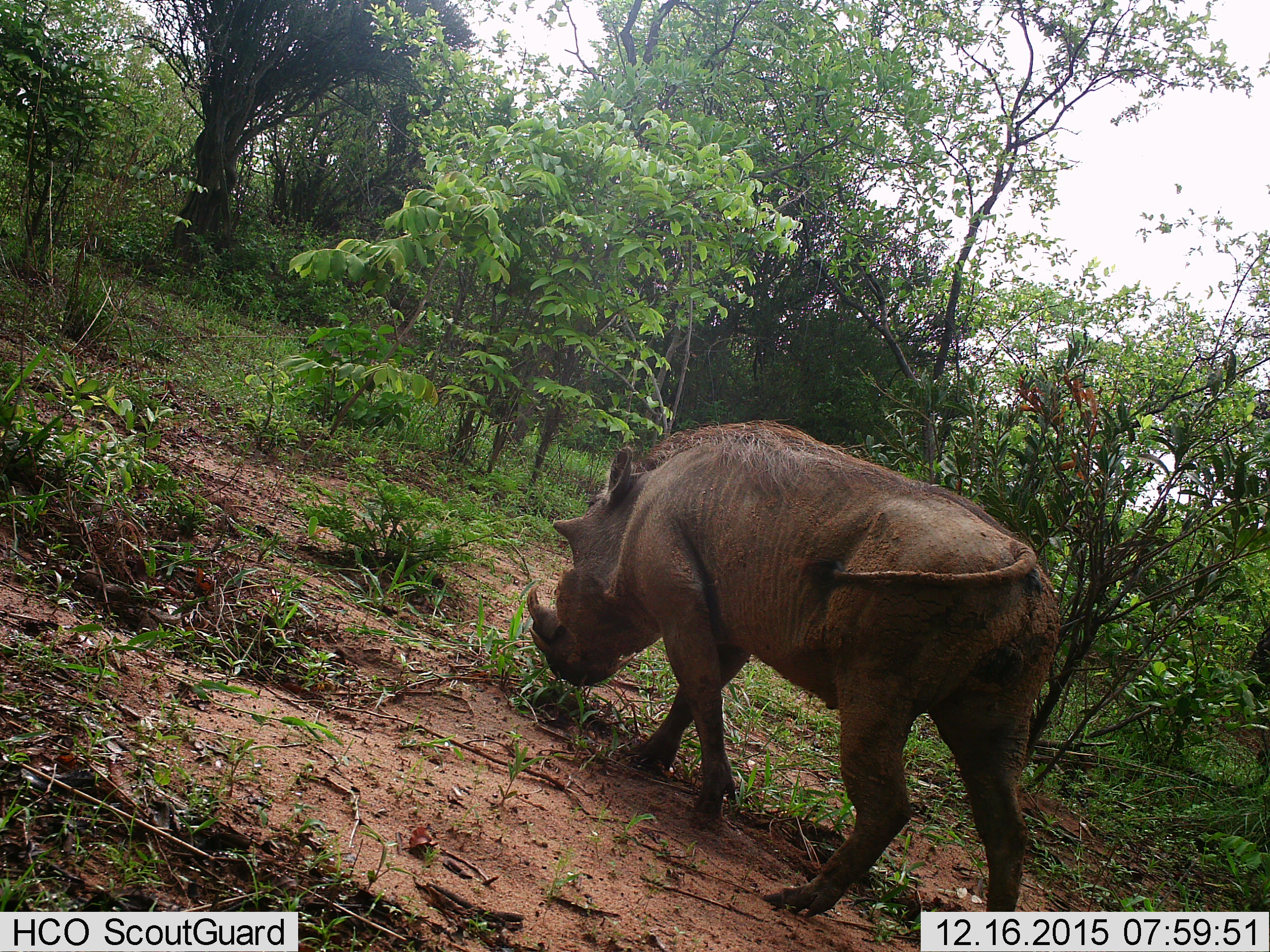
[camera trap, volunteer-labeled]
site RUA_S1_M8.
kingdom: Animalia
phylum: Chordata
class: Mammalia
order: Artiodactyla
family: Suidae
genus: Phacochoerus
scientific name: Phacochoerus africanus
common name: warthog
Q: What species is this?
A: Warthog (Phacochoerus africanus).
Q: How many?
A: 1.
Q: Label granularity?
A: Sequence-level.